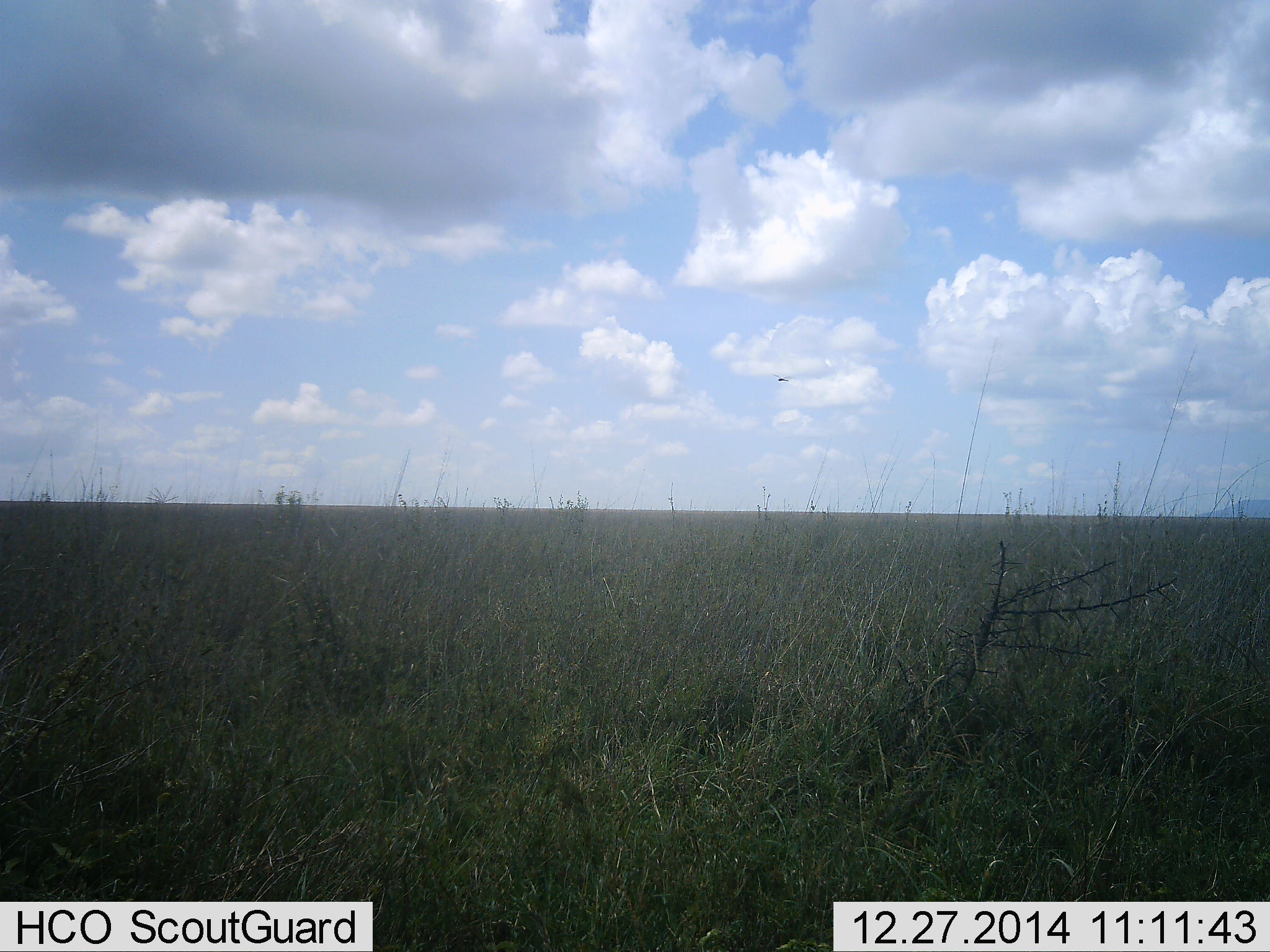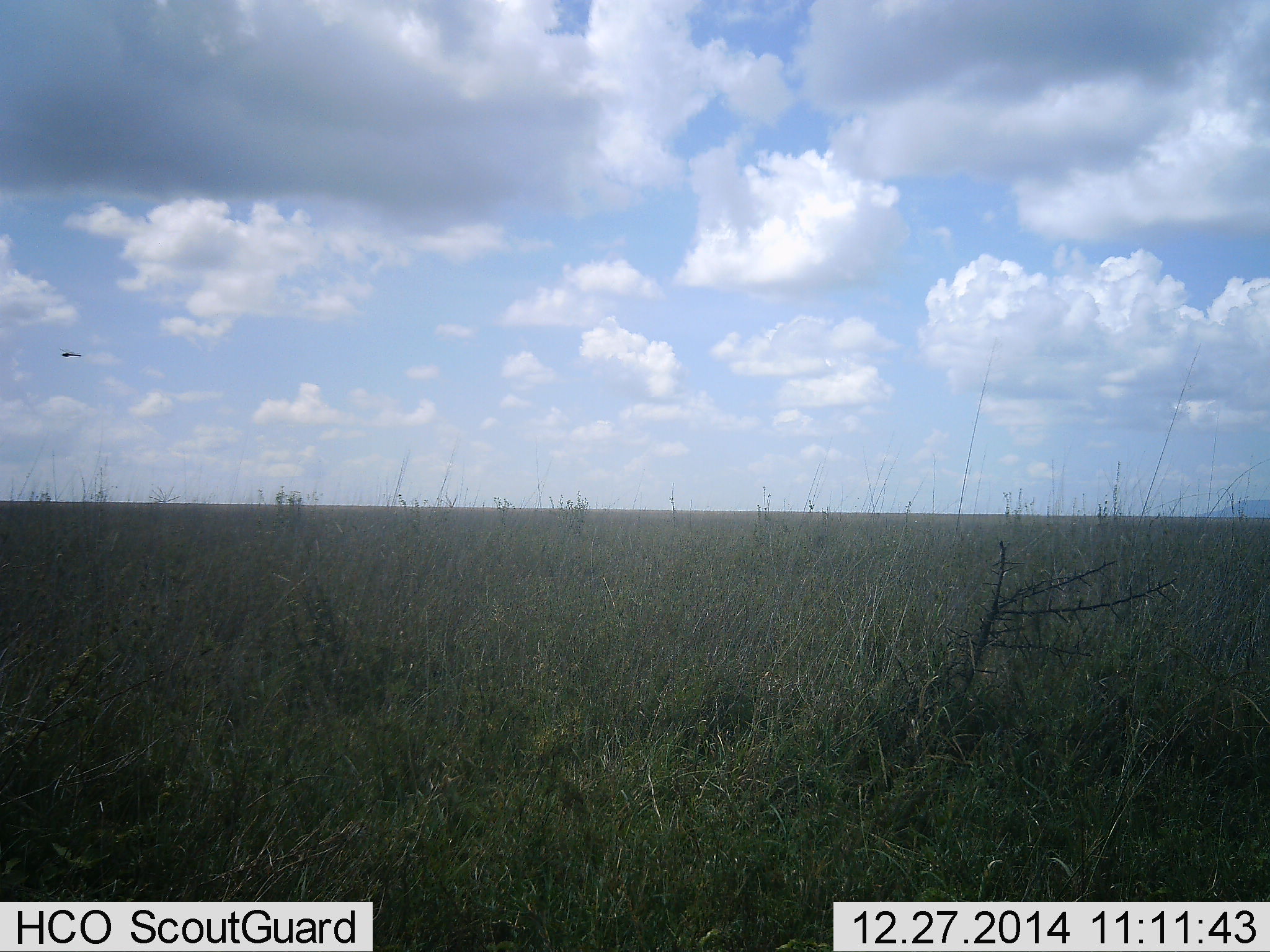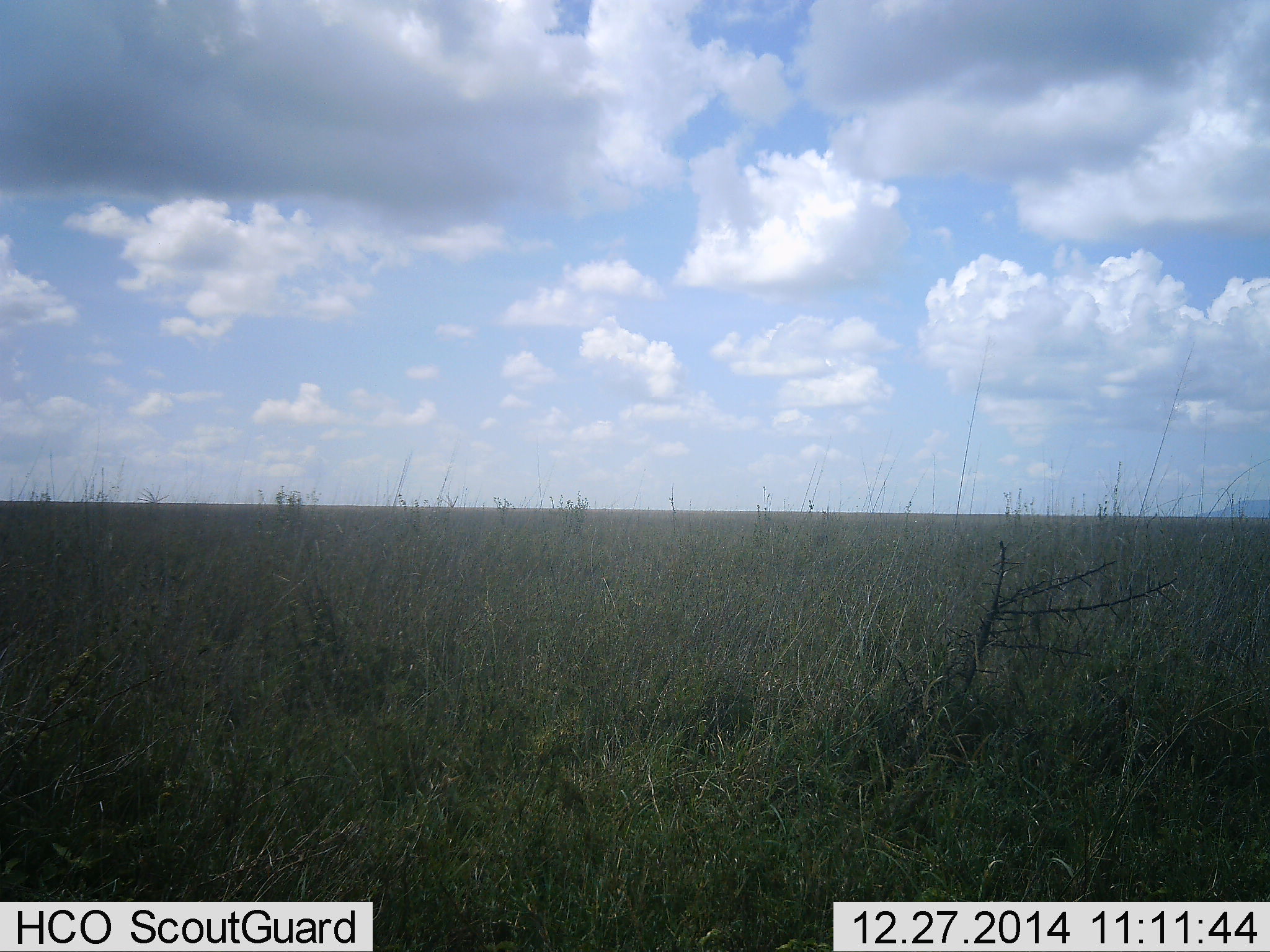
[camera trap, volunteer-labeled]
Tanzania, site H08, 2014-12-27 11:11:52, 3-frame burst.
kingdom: Animalia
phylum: Chordata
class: Aves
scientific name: Aves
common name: bird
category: otherbird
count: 1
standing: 0%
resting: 0%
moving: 100%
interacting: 0%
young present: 0%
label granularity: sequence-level